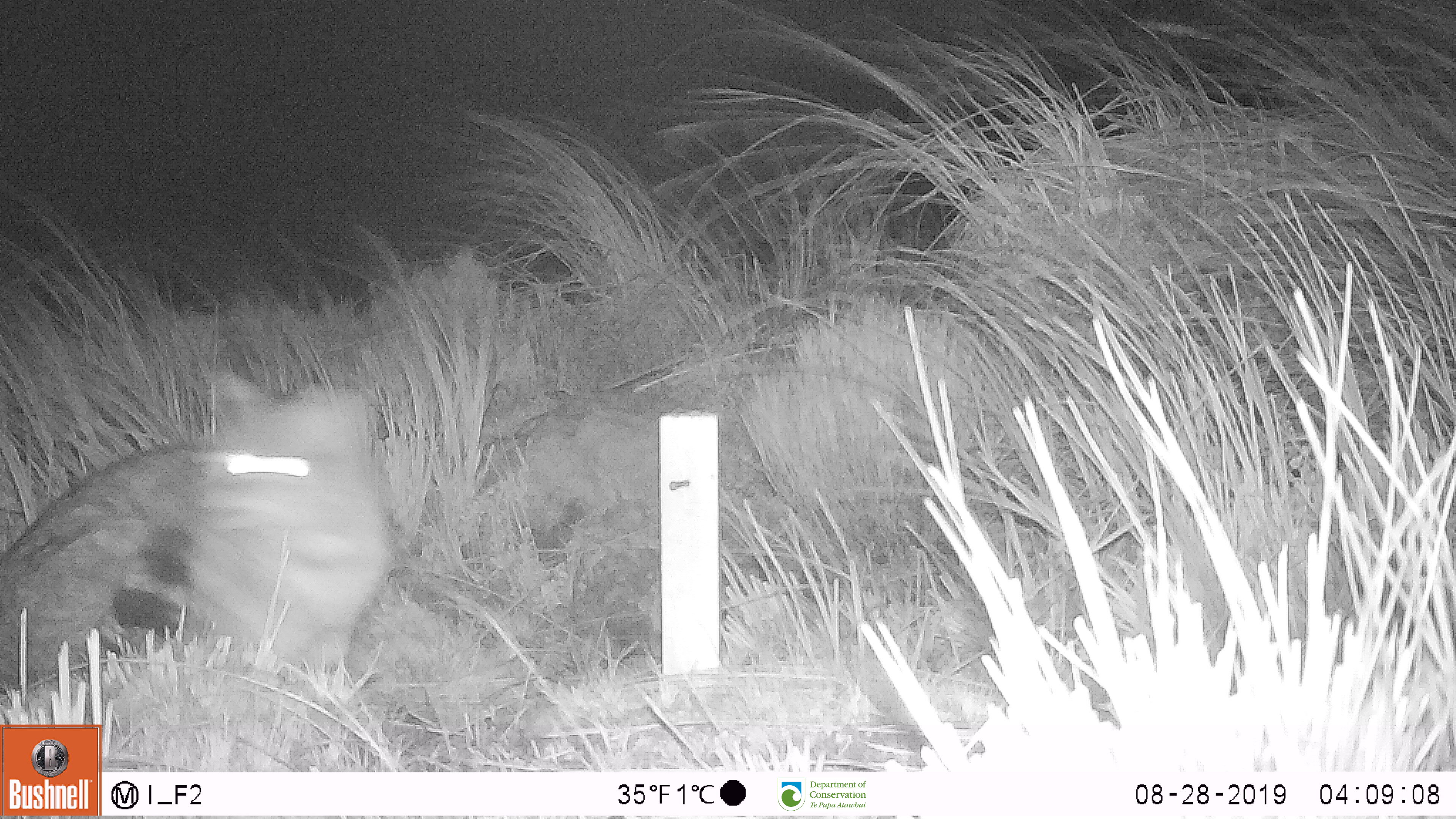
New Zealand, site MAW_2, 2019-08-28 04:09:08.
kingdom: Animalia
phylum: Chordata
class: Mammalia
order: Carnivora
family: Felidae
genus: Felis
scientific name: Felis catus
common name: domestic cat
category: cat